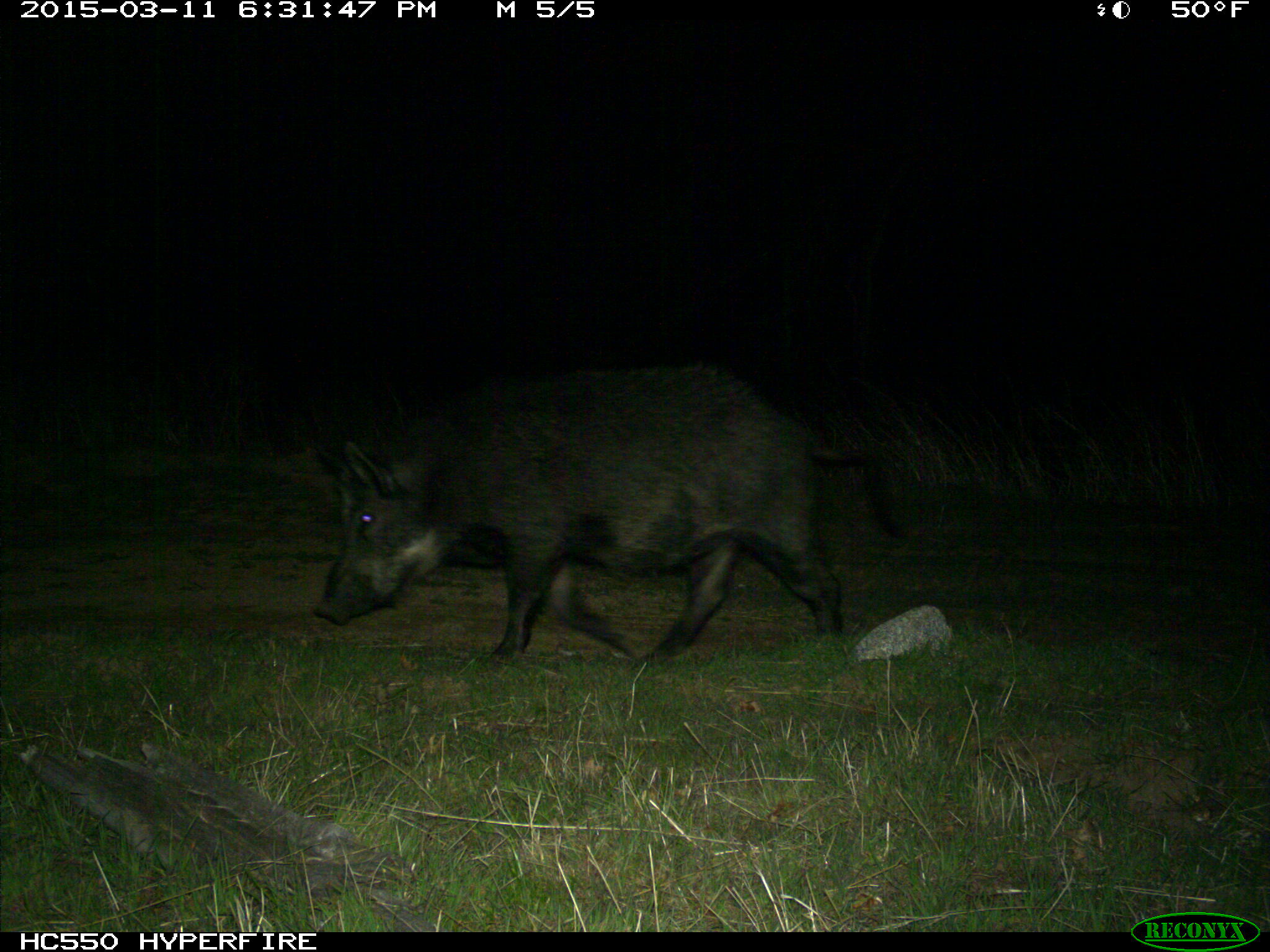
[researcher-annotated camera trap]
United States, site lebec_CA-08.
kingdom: Animalia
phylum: Chordata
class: Mammalia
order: Artiodactyla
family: Suidae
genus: Sus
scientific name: Sus scrofa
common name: wild boar